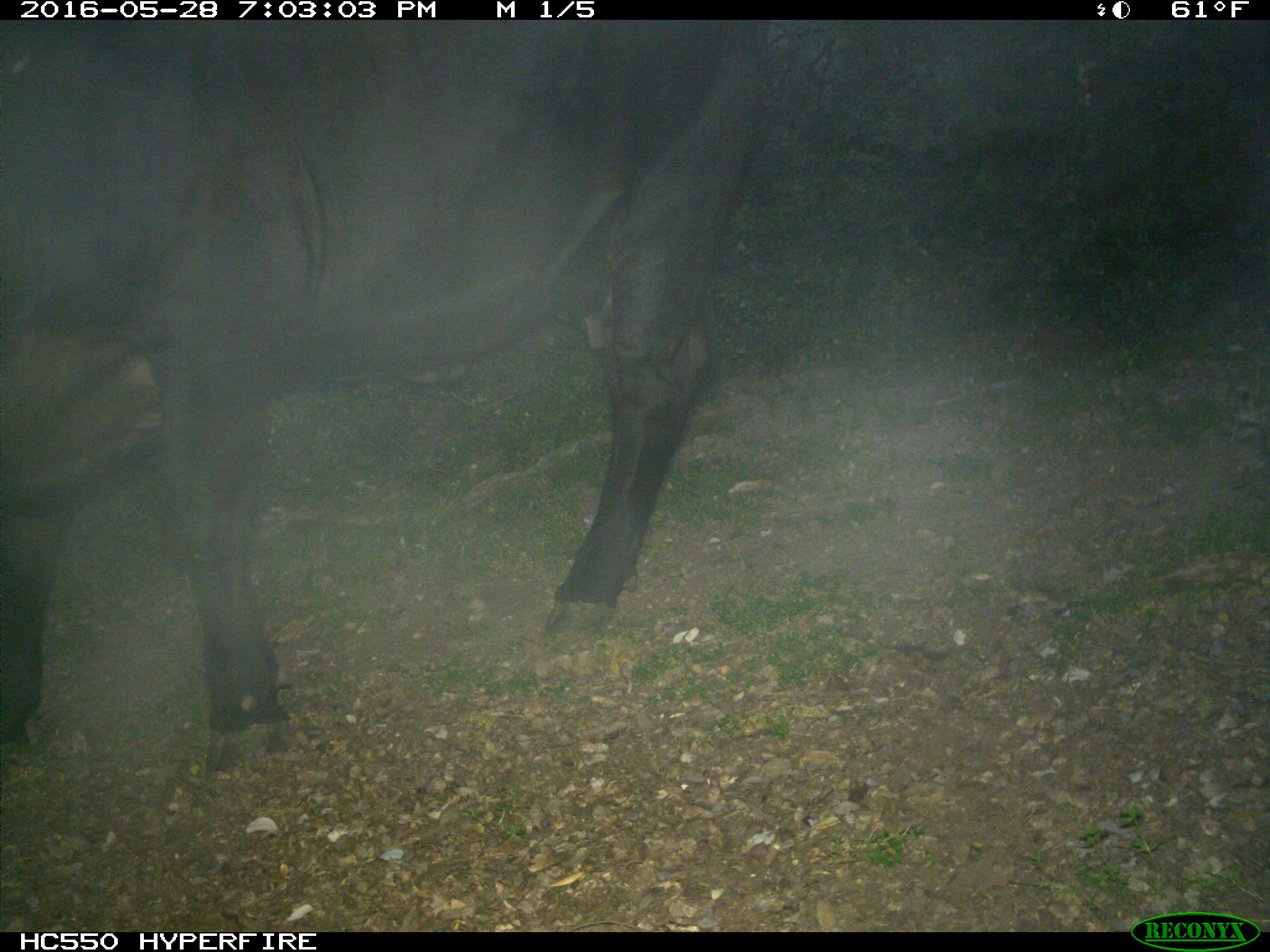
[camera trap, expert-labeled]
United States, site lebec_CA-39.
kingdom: Animalia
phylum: Chordata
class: Mammalia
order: Artiodactyla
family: Bovidae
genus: Bos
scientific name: Bos taurus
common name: domestic cow